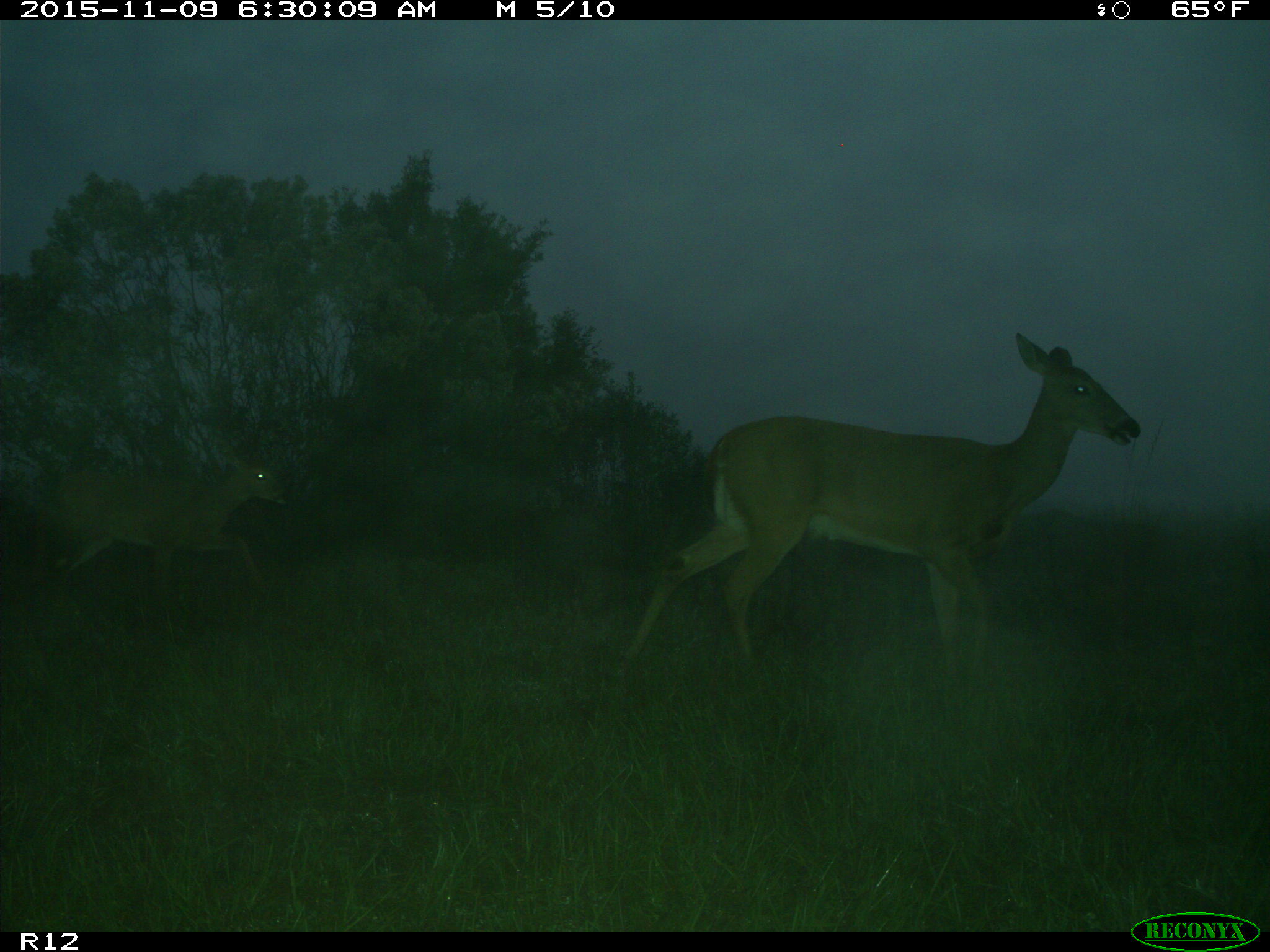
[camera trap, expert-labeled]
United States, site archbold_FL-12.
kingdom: Animalia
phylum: Chordata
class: Mammalia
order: Artiodactyla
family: Cervidae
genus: Odocoileus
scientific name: Odocoileus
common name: deer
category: unidentified deer